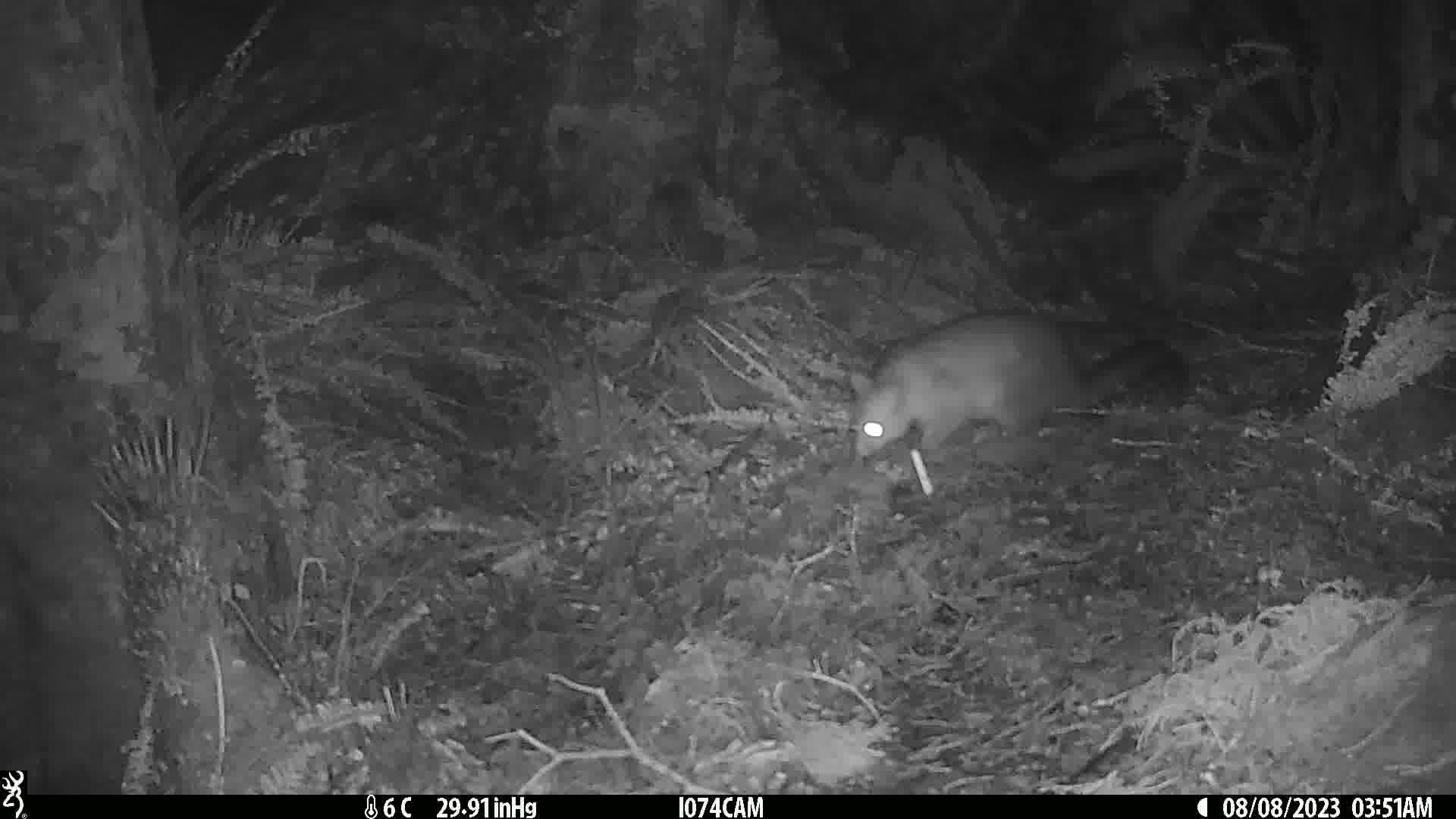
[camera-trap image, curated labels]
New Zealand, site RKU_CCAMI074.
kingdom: Animalia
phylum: Chordata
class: Mammalia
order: Diprotodontia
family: Phalangeridae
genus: Trichosurus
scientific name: Trichosurus vulpecula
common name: common brushtail possum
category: possum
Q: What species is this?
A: Possum (common brushtail possum) (Trichosurus vulpecula).